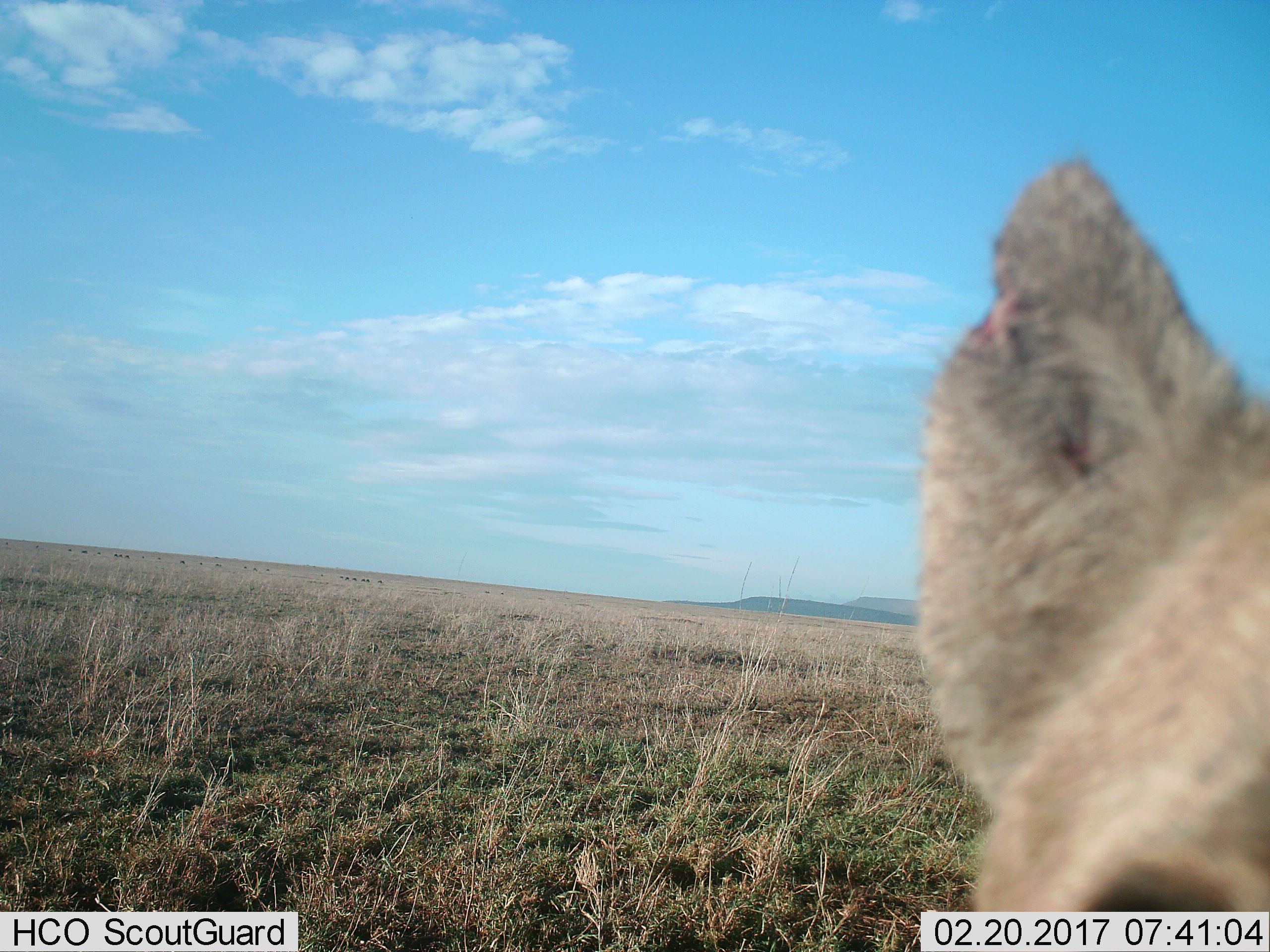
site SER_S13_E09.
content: unidentified animal